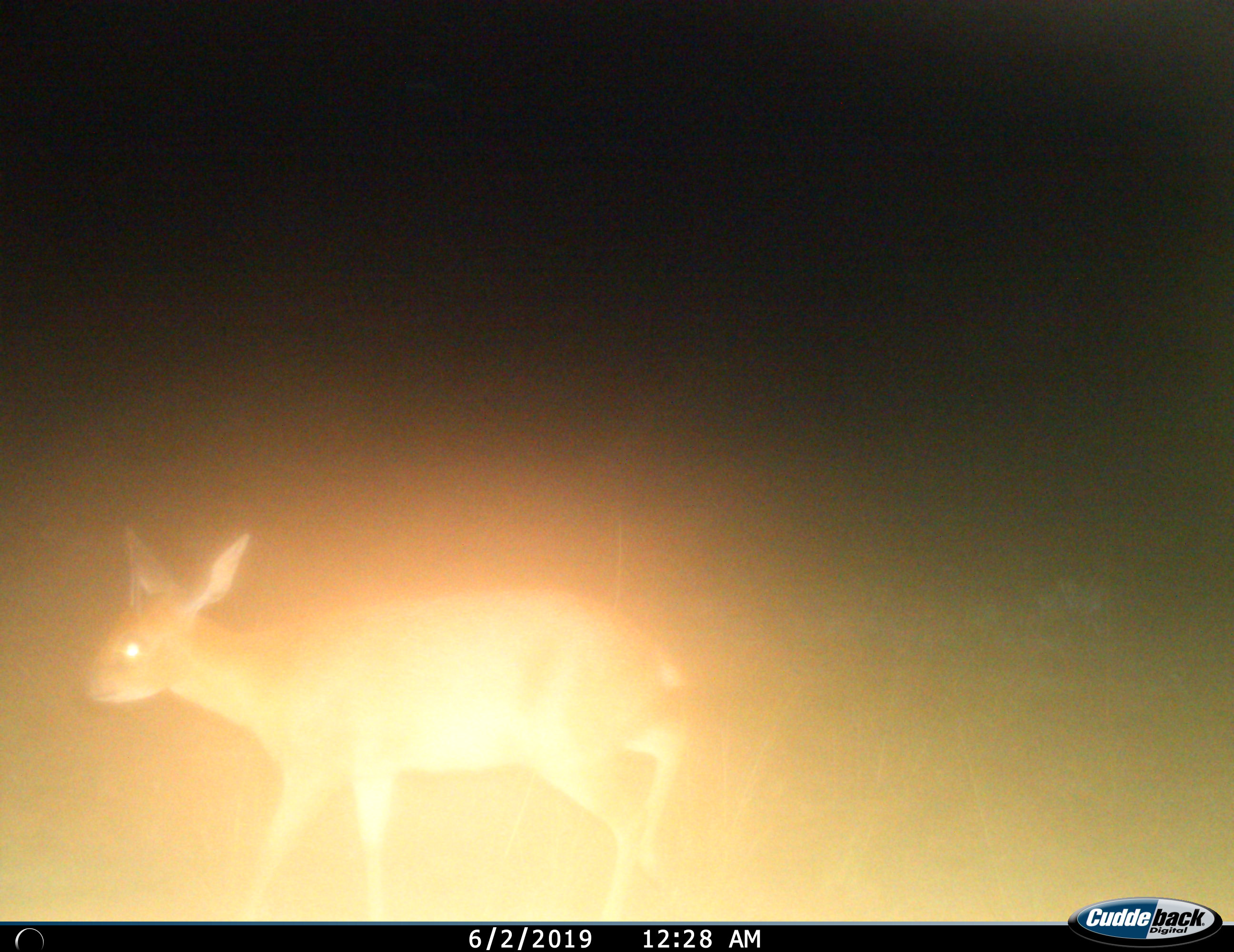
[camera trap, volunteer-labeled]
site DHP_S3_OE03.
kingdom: Animalia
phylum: Chordata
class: Mammalia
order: Artiodactyla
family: Bovidae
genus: Raphicerus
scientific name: Raphicerus campestris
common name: steenbok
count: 1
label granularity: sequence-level